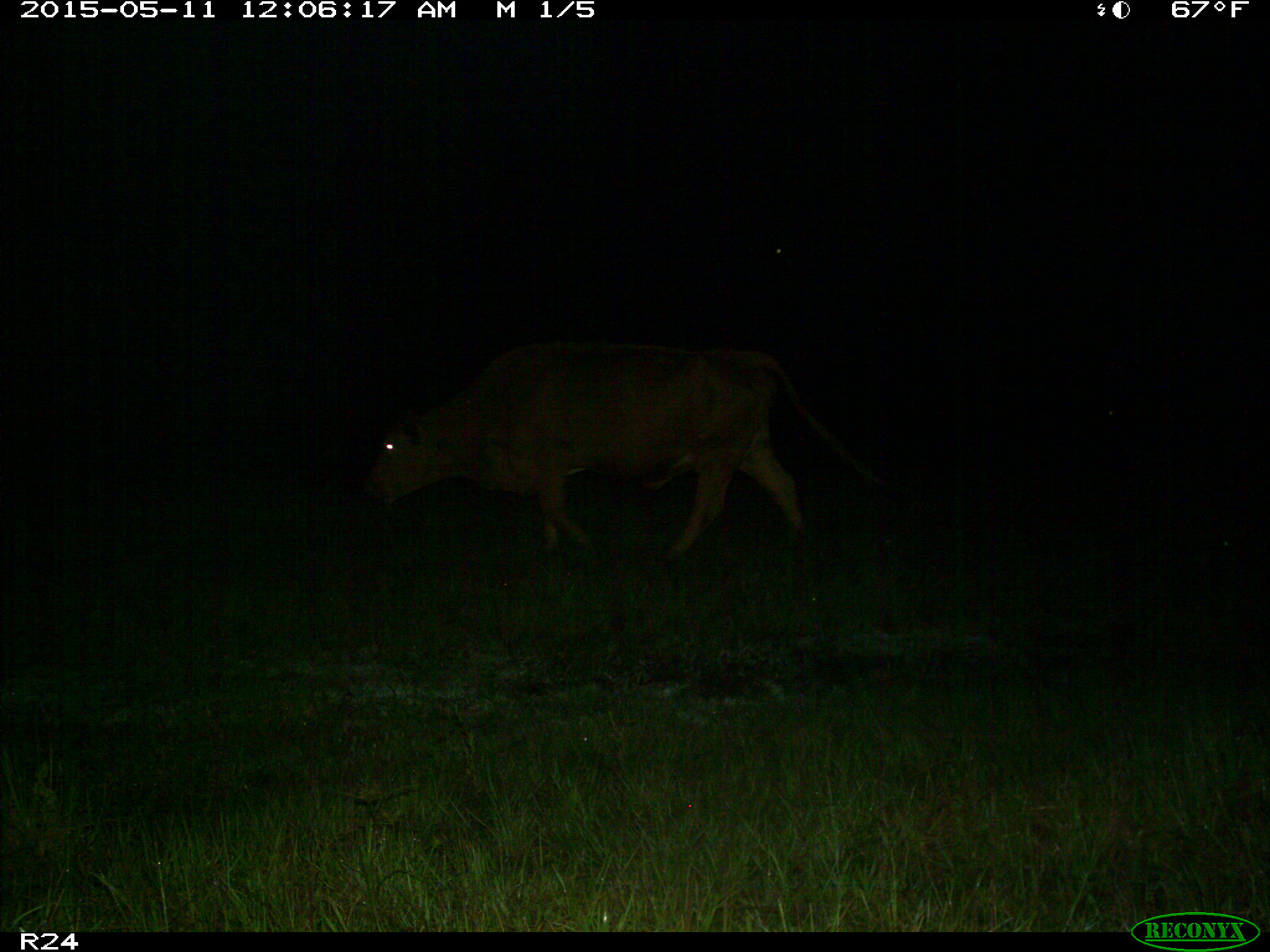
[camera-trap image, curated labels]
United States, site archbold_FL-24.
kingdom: Animalia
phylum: Chordata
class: Mammalia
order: Artiodactyla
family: Bovidae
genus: Bos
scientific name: Bos taurus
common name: domestic cow